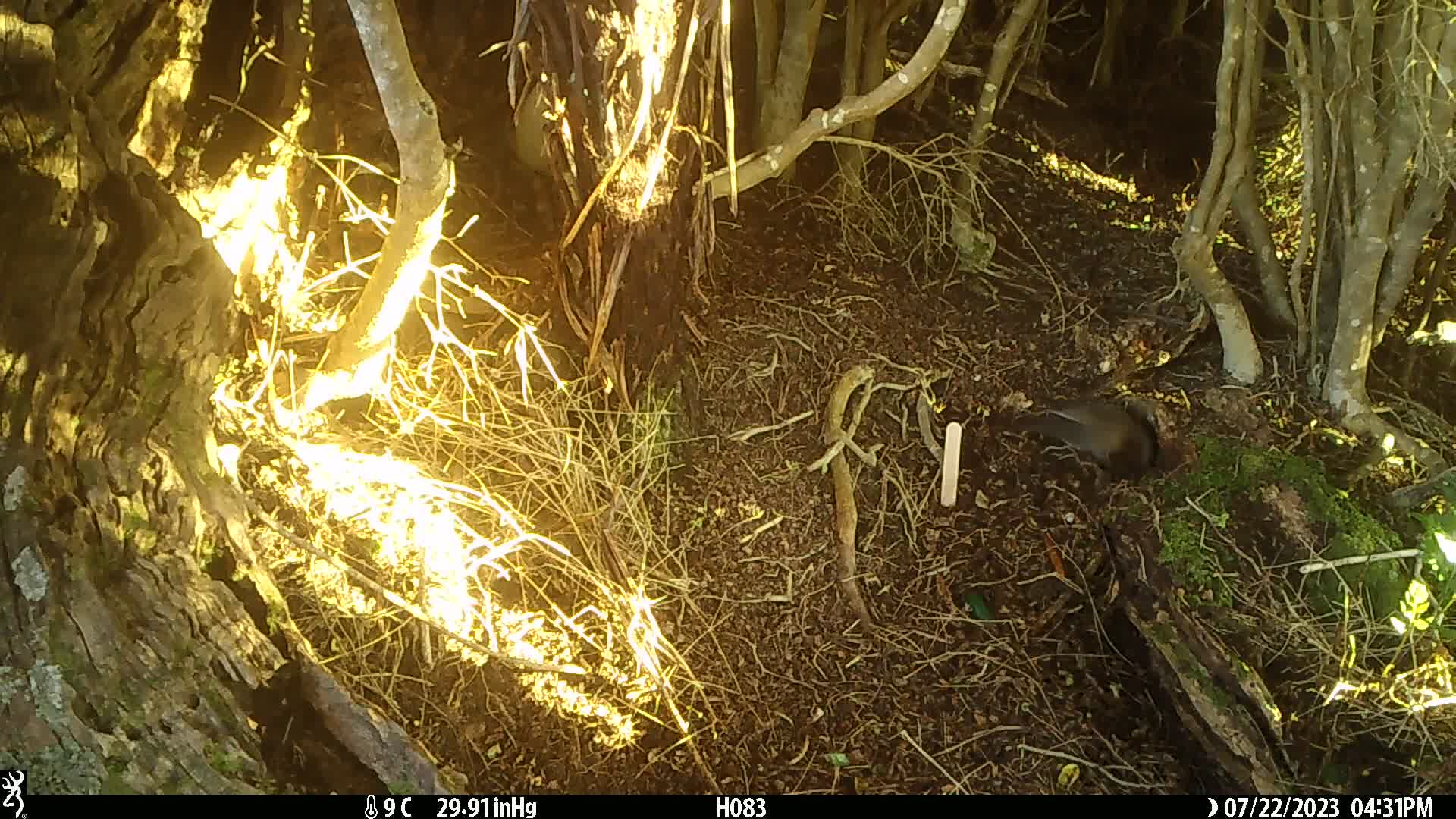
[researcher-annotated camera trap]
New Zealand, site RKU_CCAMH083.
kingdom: Animalia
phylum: Chordata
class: Aves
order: Passeriformes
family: Turdidae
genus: Turdus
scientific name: Turdus merula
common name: eurasian blackbird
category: blackbird